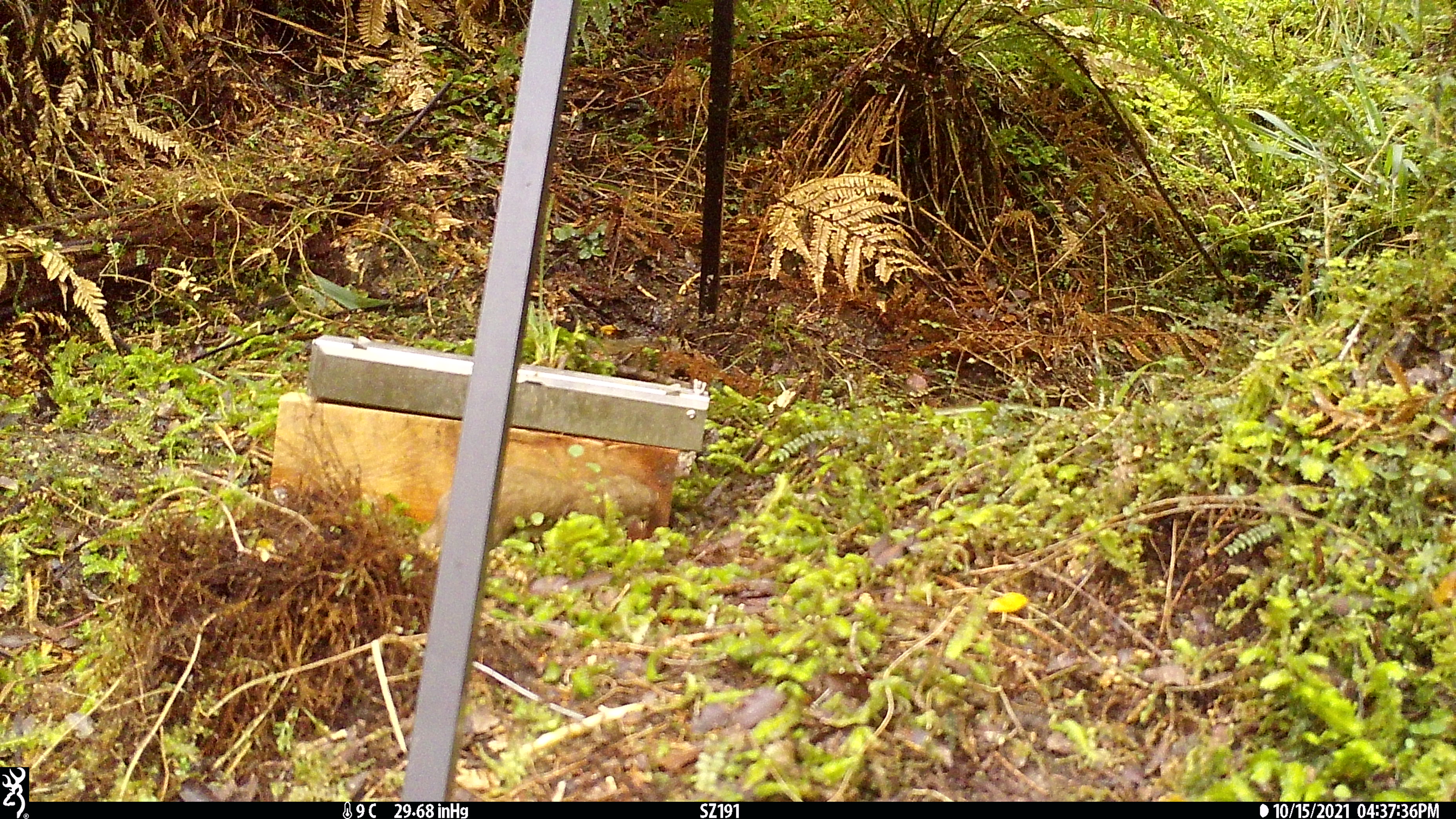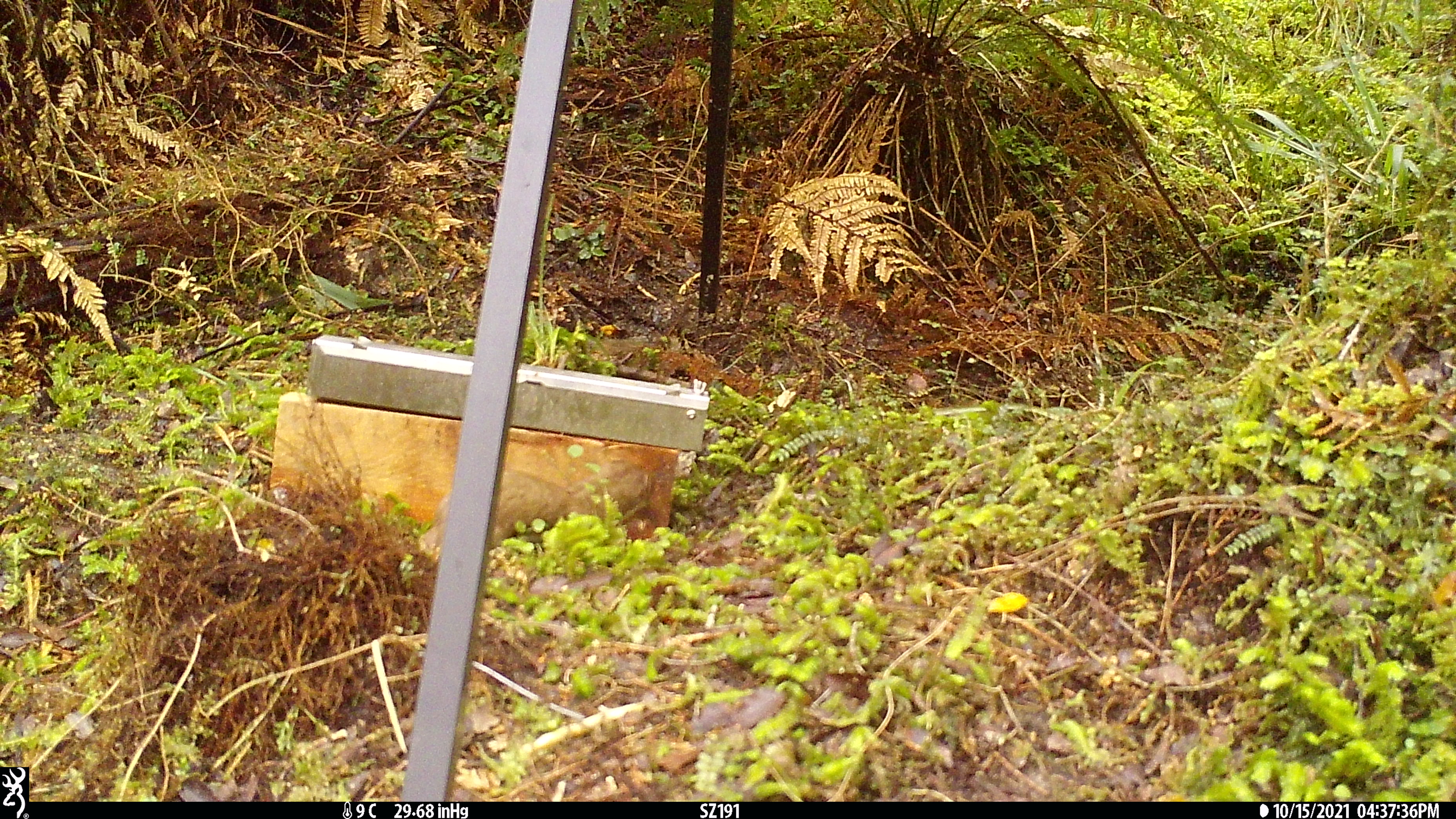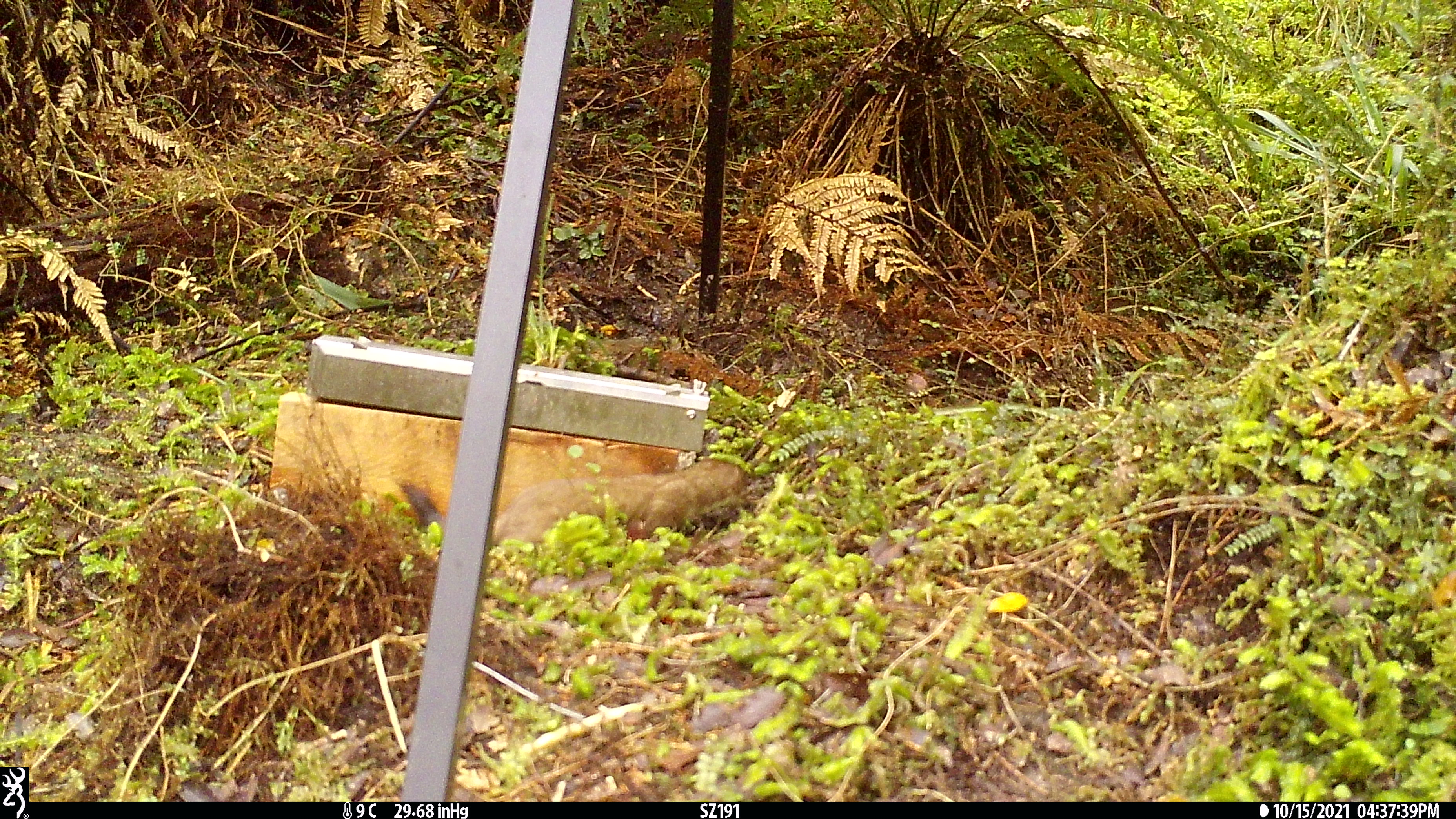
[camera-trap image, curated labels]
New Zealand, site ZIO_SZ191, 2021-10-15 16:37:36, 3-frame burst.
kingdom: Animalia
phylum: Chordata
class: Mammalia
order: Carnivora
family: Mustelidae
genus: Mustela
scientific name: Mustela erminea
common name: stoat